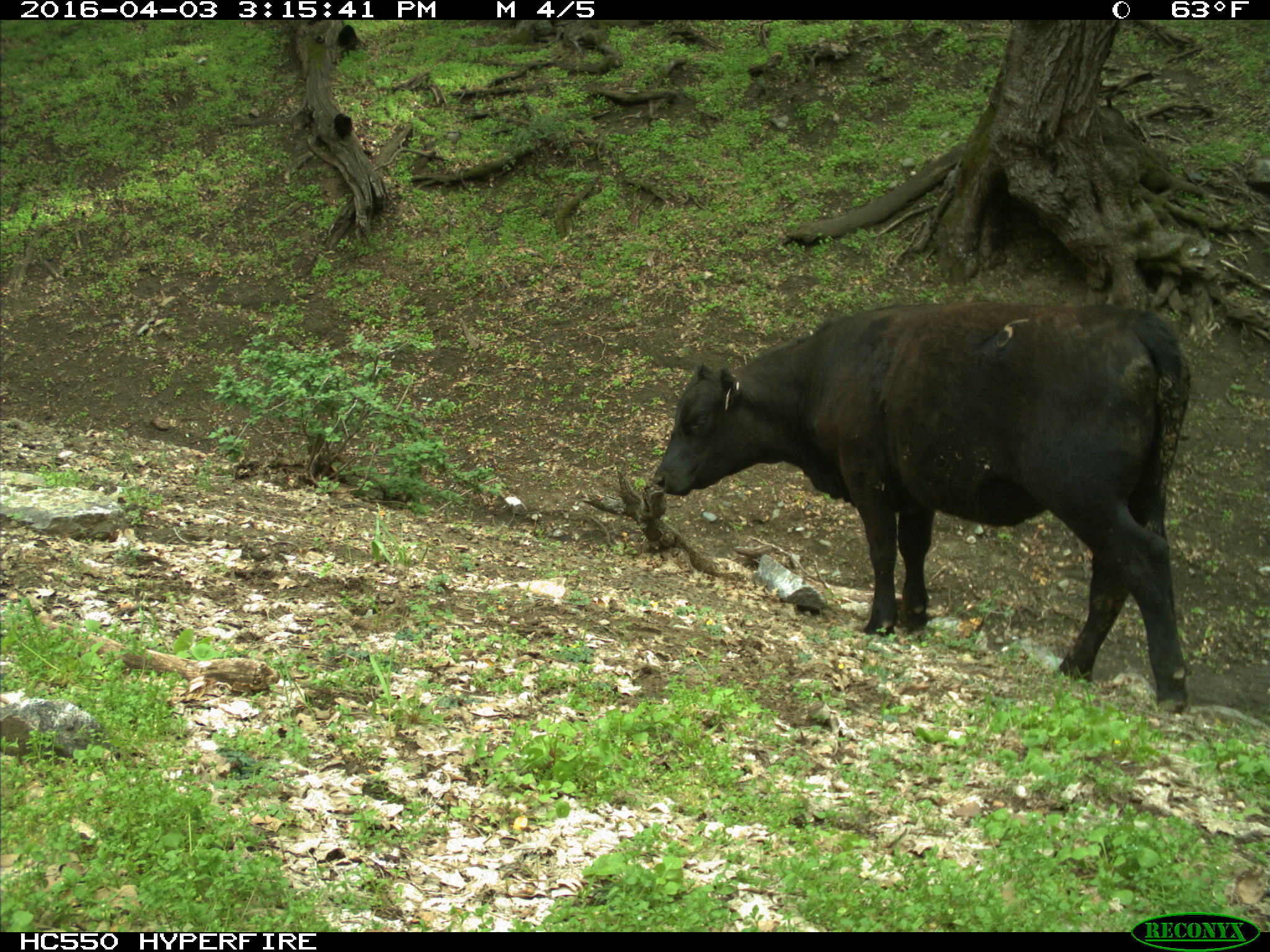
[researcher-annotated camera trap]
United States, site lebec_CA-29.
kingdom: Animalia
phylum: Chordata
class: Mammalia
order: Artiodactyla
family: Bovidae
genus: Bos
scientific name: Bos taurus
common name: domestic cow